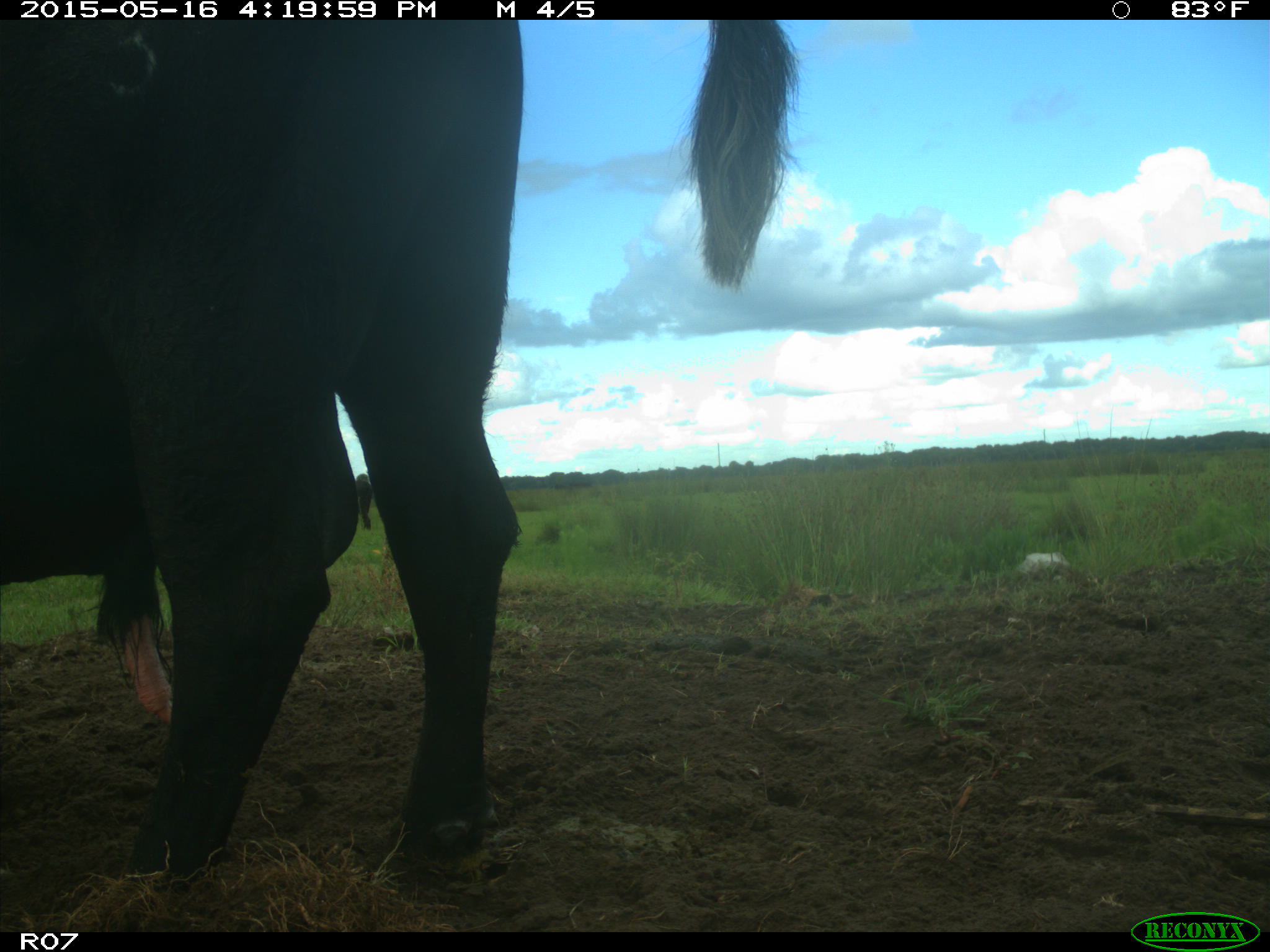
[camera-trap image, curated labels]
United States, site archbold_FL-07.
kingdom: Animalia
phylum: Chordata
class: Mammalia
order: Artiodactyla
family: Bovidae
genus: Bos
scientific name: Bos taurus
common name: domestic cow